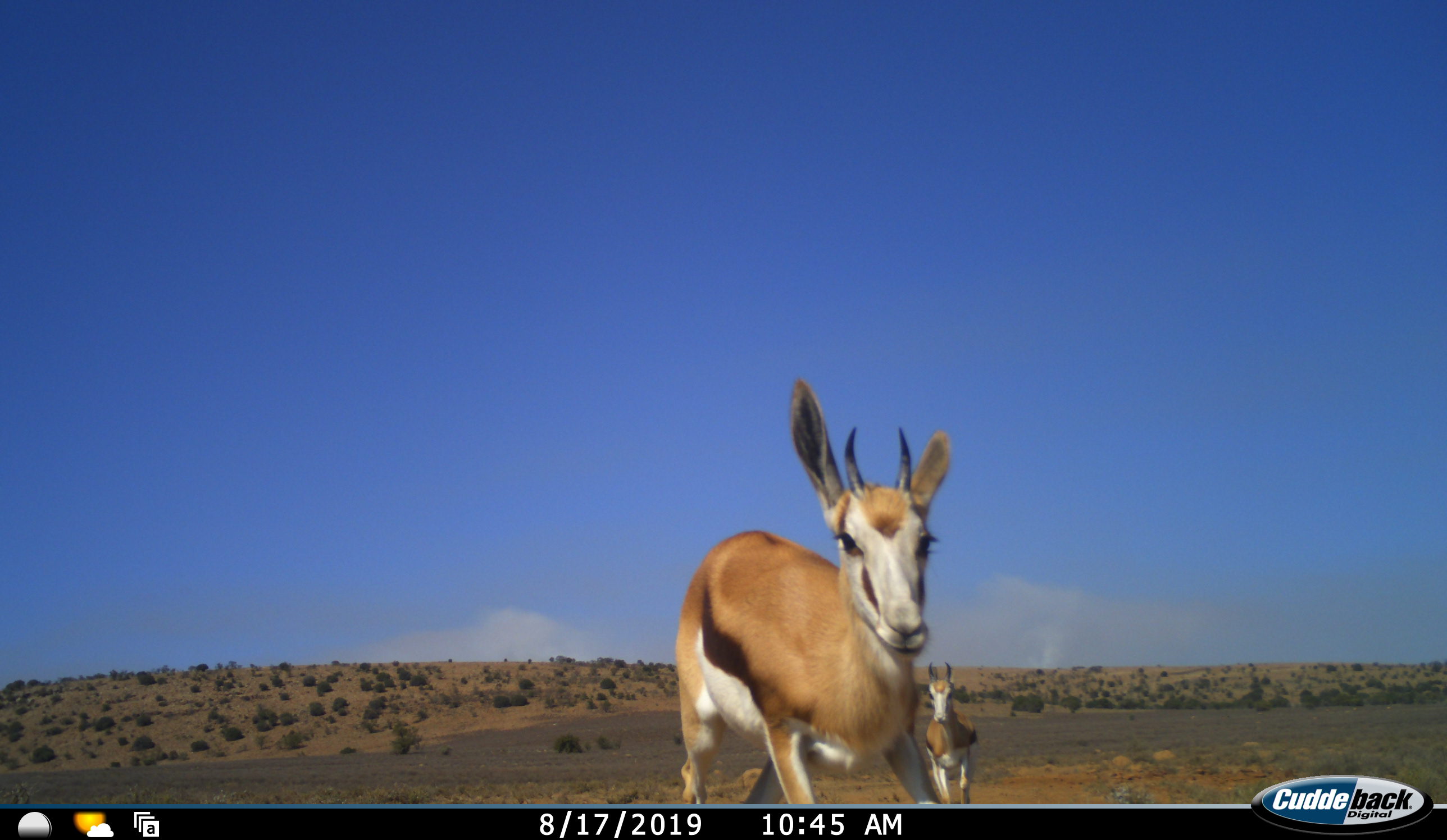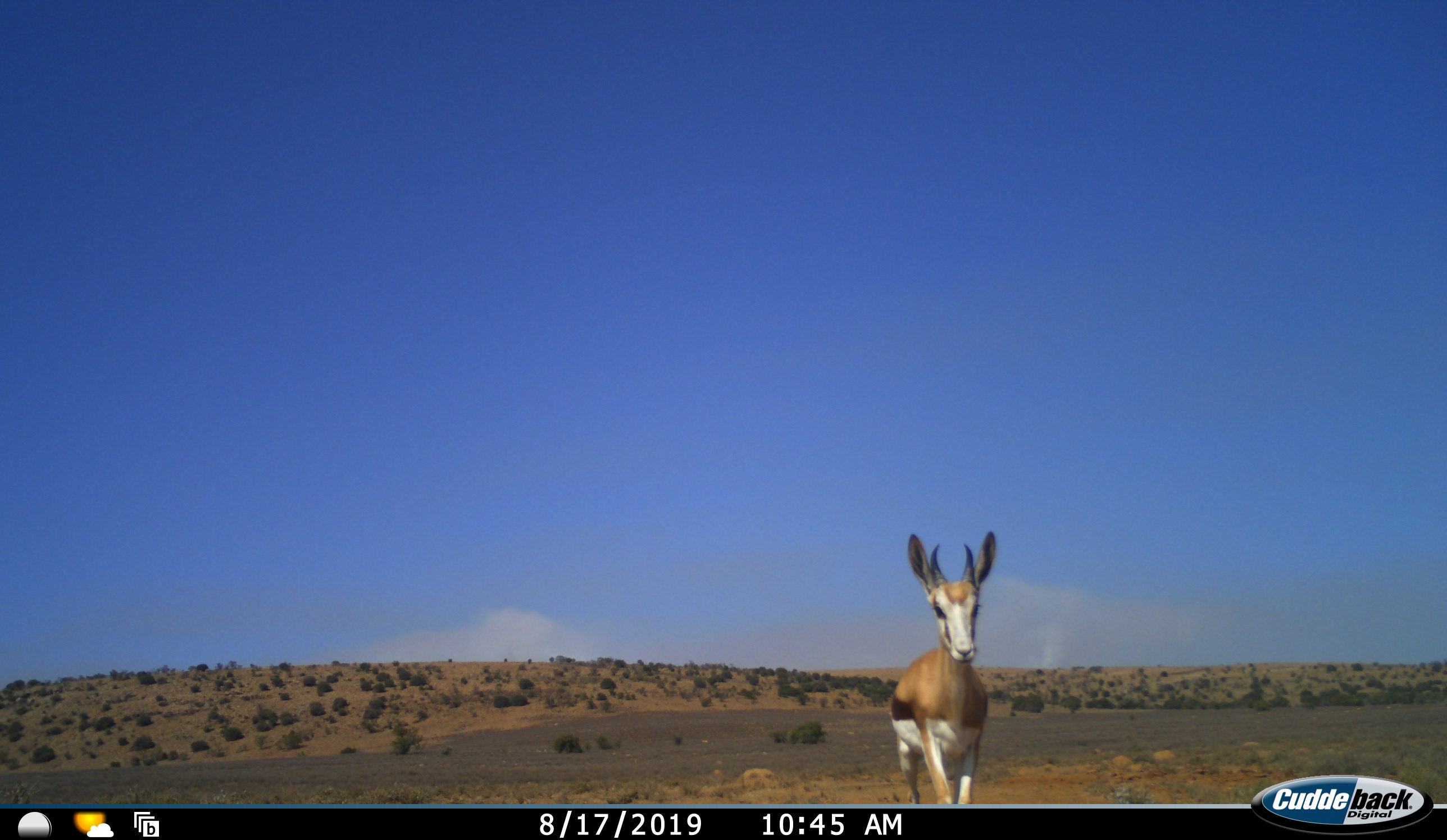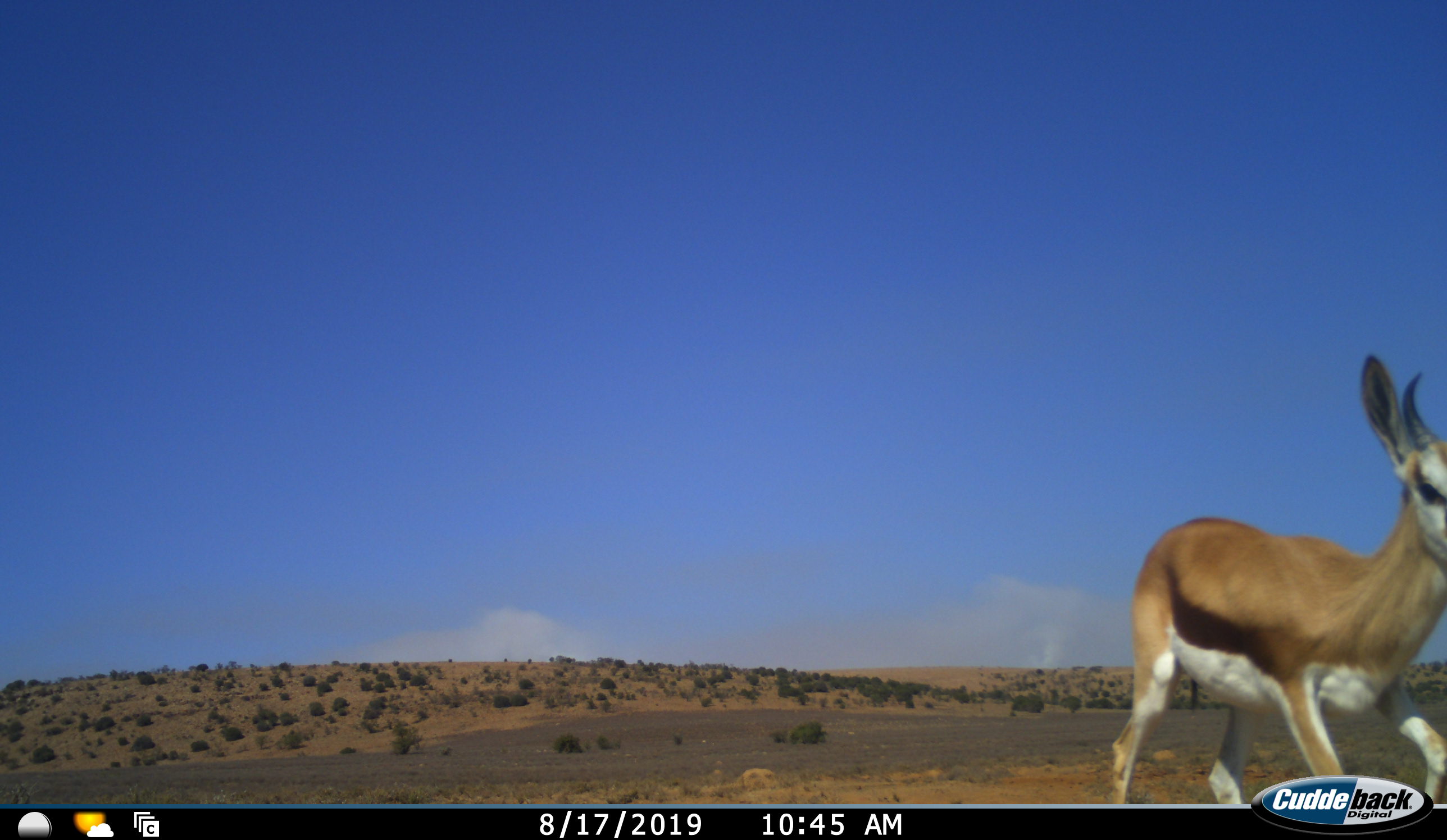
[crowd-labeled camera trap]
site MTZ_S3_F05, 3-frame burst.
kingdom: Animalia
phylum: Chordata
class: Mammalia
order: Artiodactyla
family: Bovidae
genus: Antidorcas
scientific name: Antidorcas marsupialis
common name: springbok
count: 2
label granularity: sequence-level